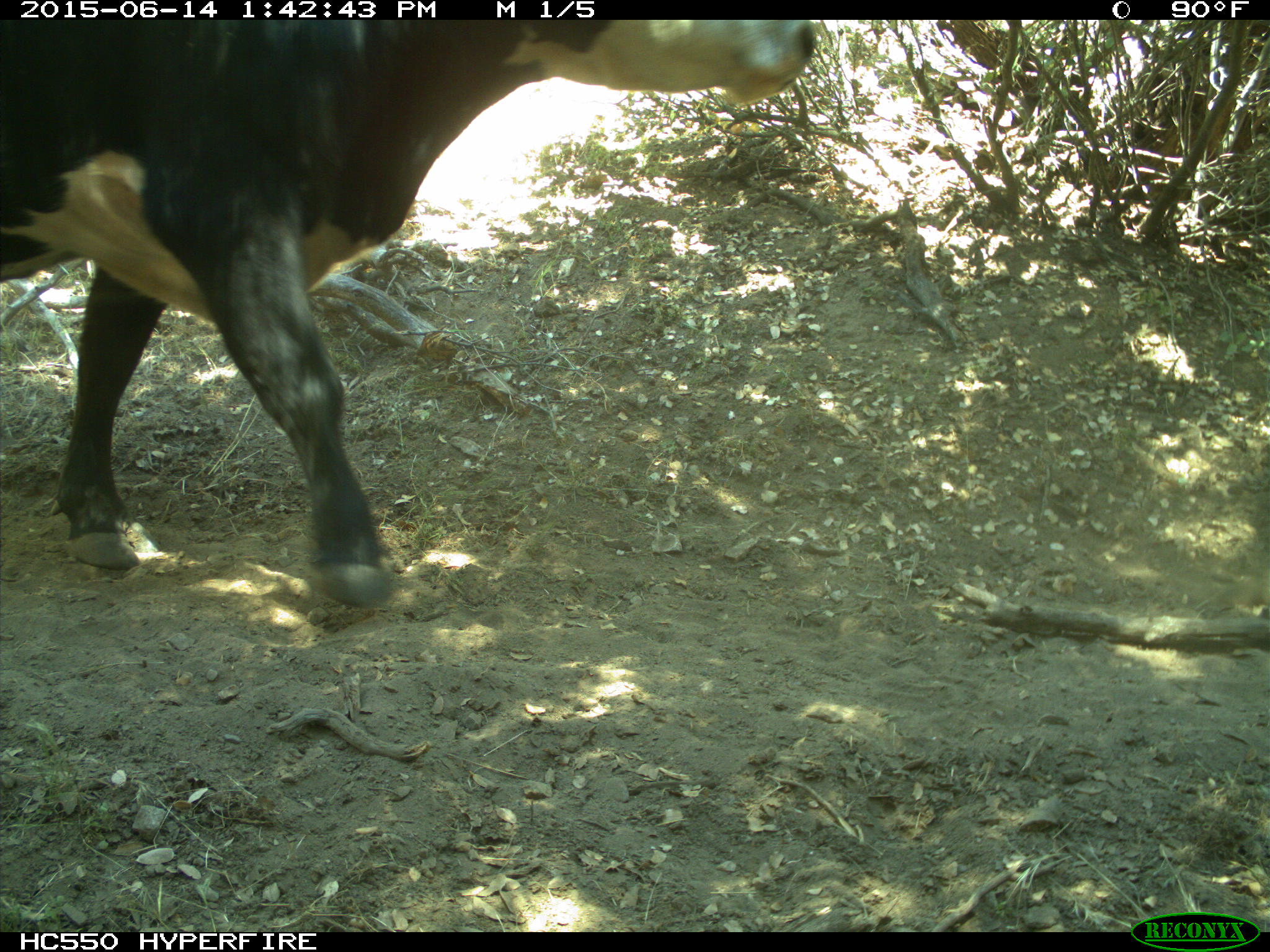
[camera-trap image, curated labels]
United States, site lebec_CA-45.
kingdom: Animalia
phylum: Chordata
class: Mammalia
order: Artiodactyla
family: Bovidae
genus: Bos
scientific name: Bos taurus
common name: domestic cow